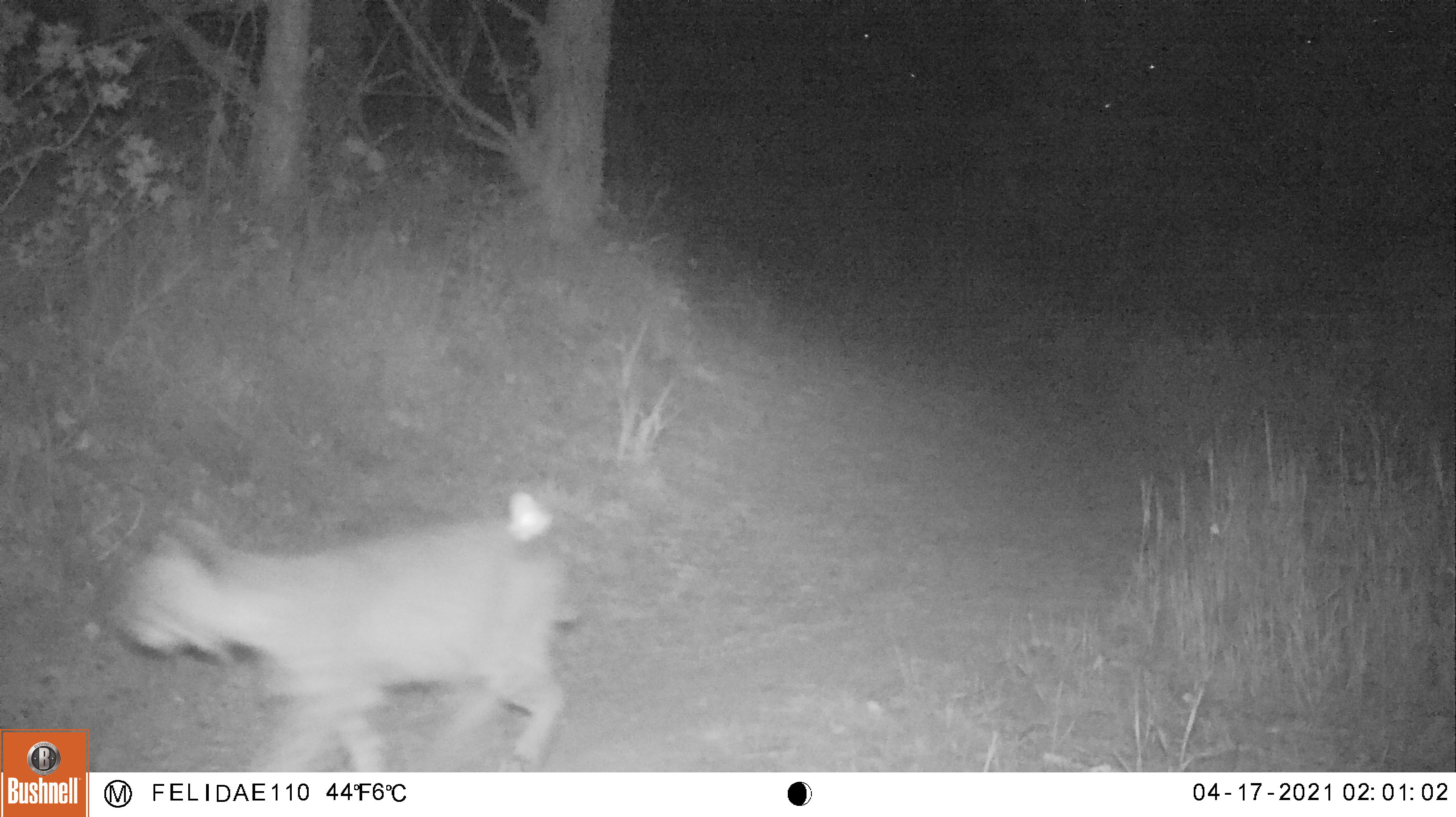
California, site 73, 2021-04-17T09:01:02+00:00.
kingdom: Animalia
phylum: Chordata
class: Mammalia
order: Carnivora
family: Felidae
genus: Lynx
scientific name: Lynx rufus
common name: bobcat